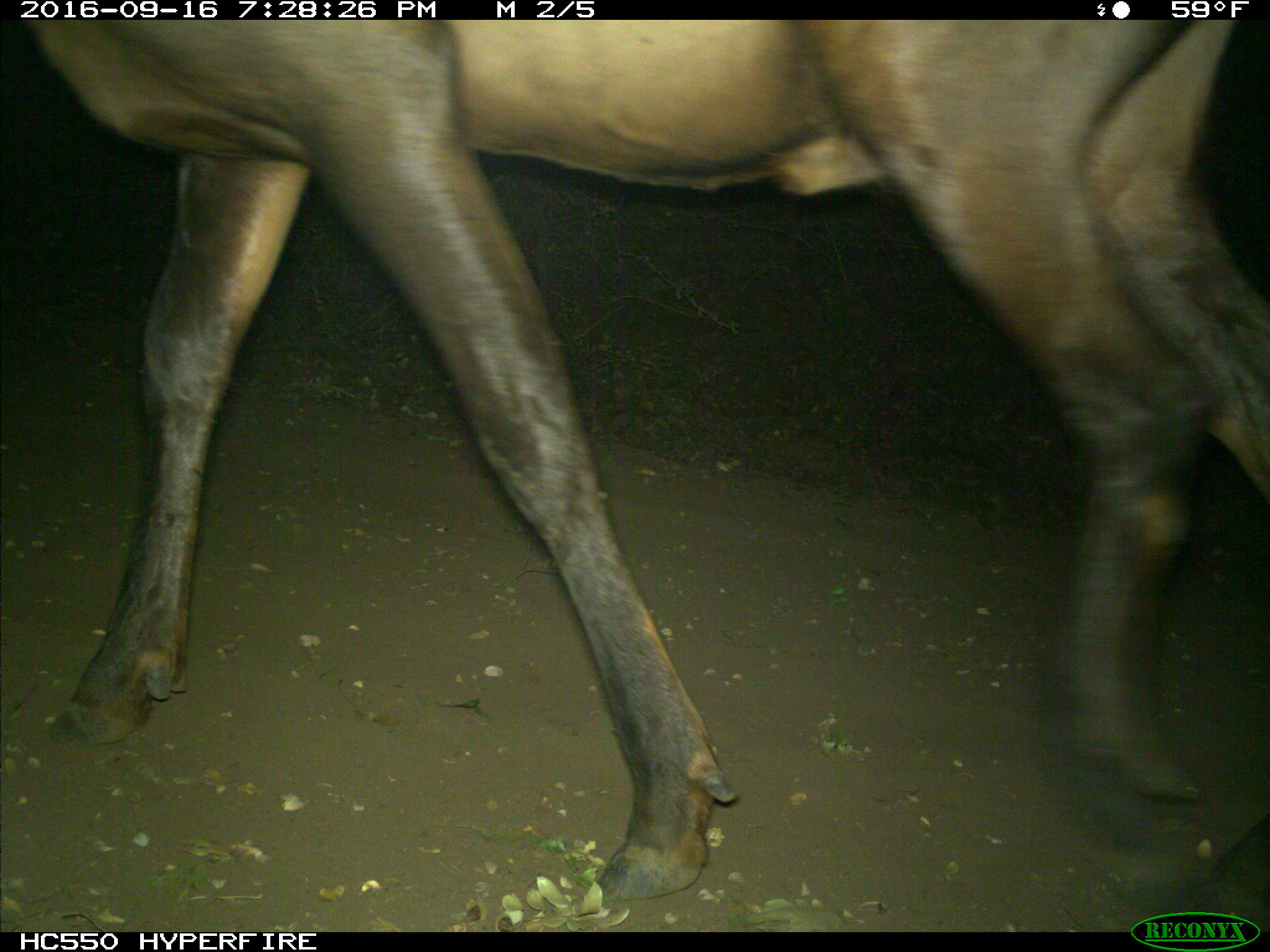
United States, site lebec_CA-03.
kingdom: Animalia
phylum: Chordata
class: Mammalia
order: Artiodactyla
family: Cervidae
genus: Cervus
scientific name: Cervus canadensis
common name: elk